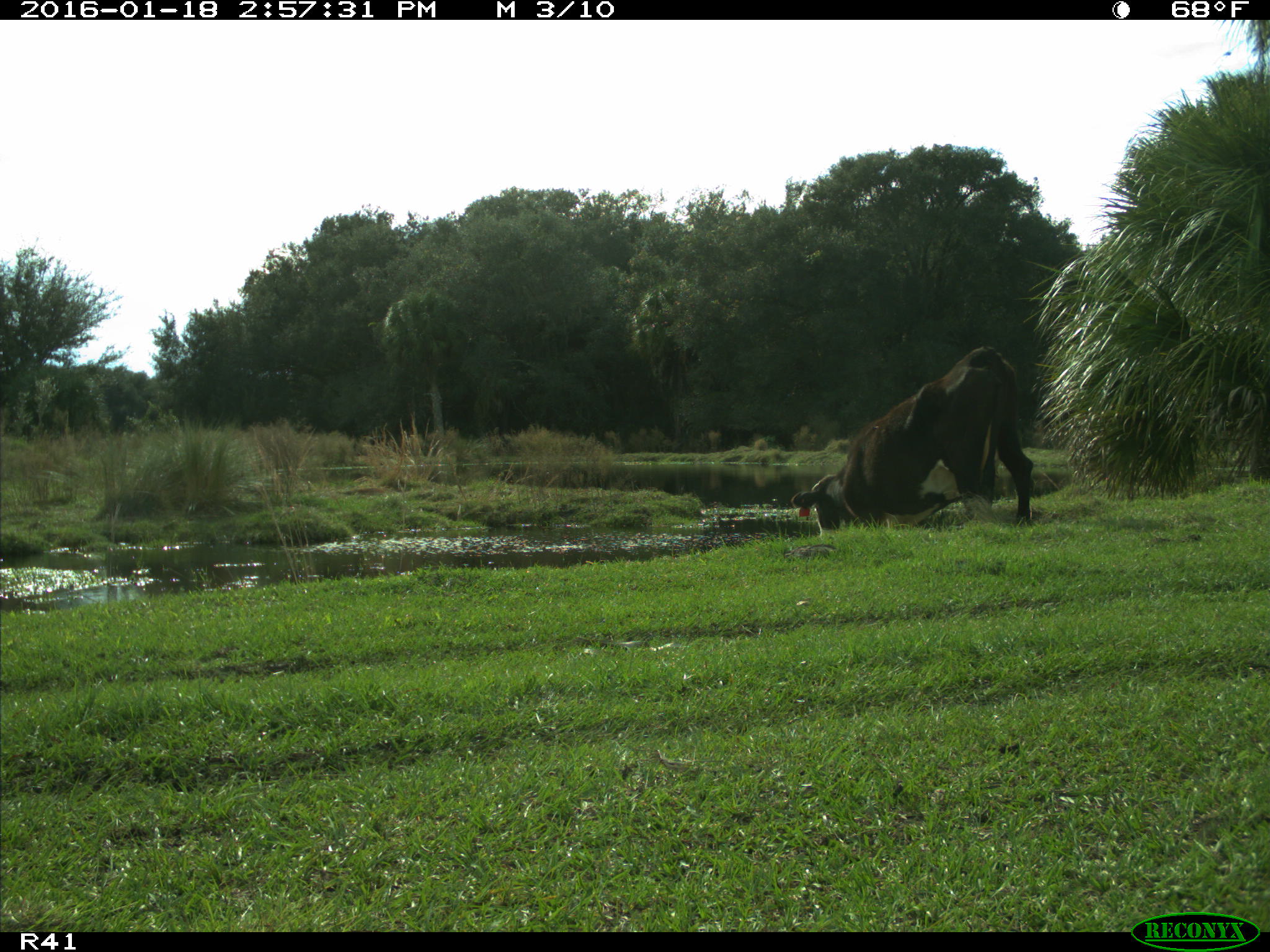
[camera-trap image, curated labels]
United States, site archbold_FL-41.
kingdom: Animalia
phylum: Chordata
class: Mammalia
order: Artiodactyla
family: Bovidae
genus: Bos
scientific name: Bos taurus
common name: domestic cow